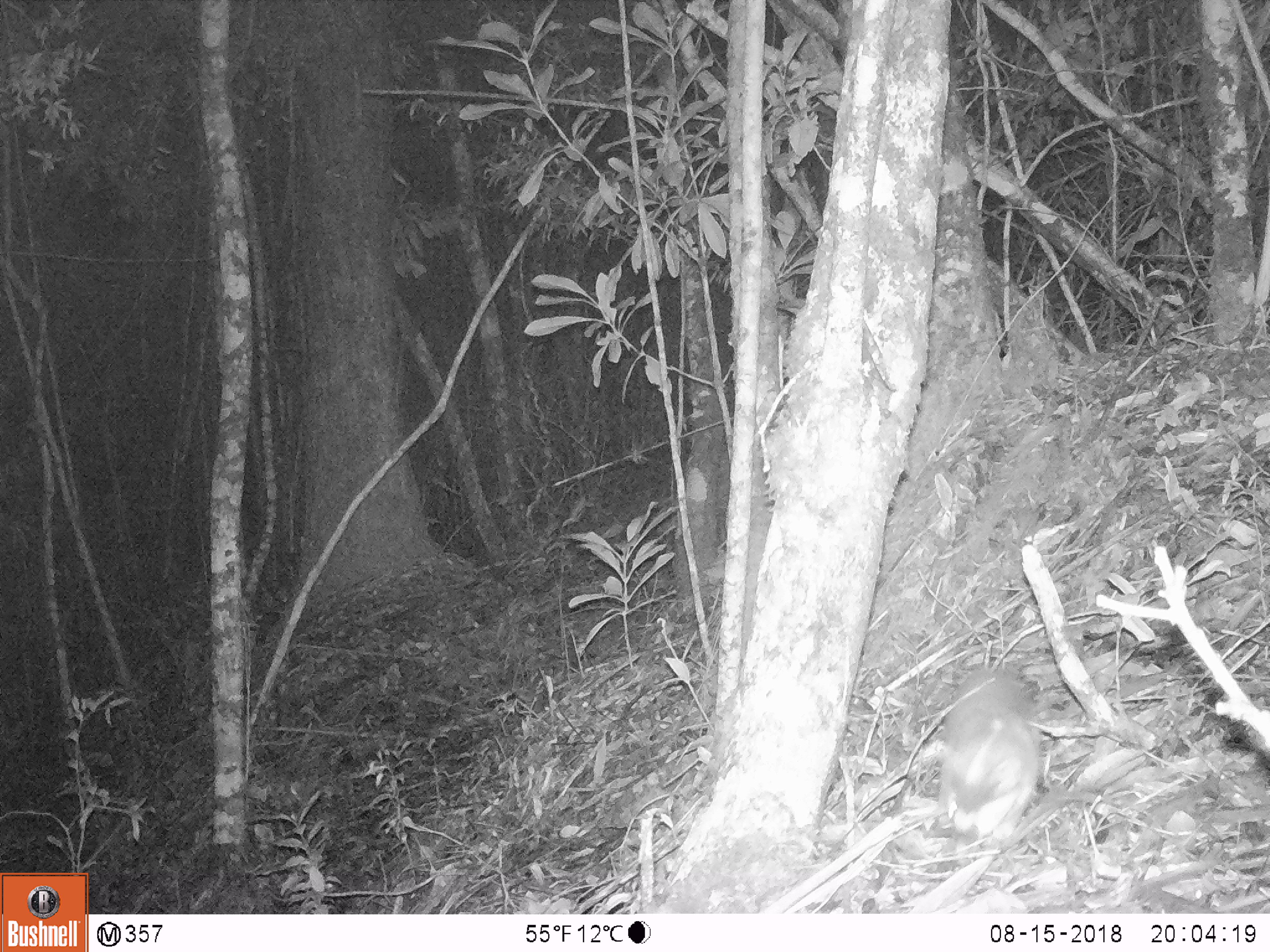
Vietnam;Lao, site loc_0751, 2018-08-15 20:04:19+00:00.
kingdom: Animalia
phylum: Chordata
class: Mammalia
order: Carnivora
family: Mustelidae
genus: Melogale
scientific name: Melogale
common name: ferret badger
Ferret badger (Melogale). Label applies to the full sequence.